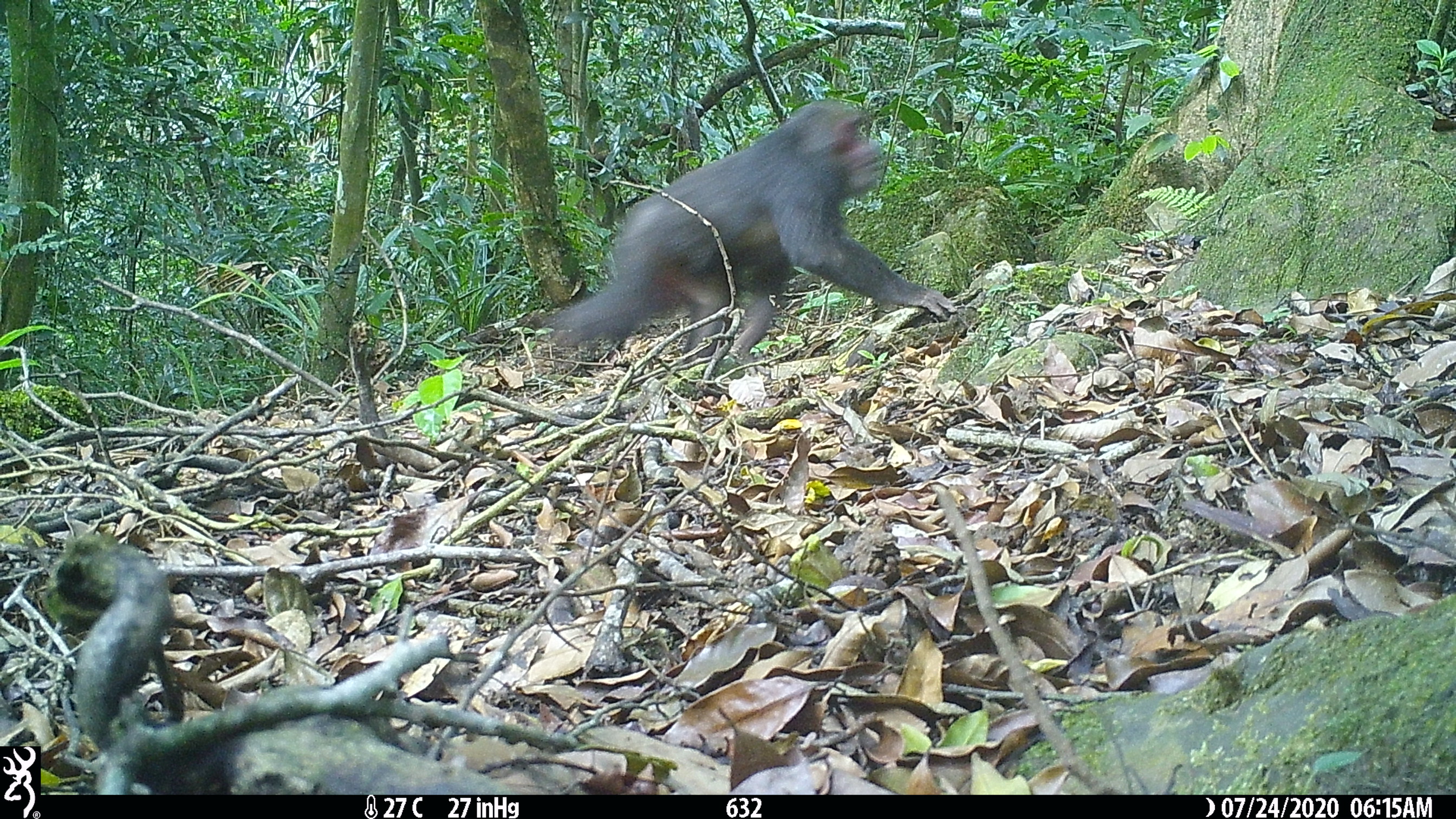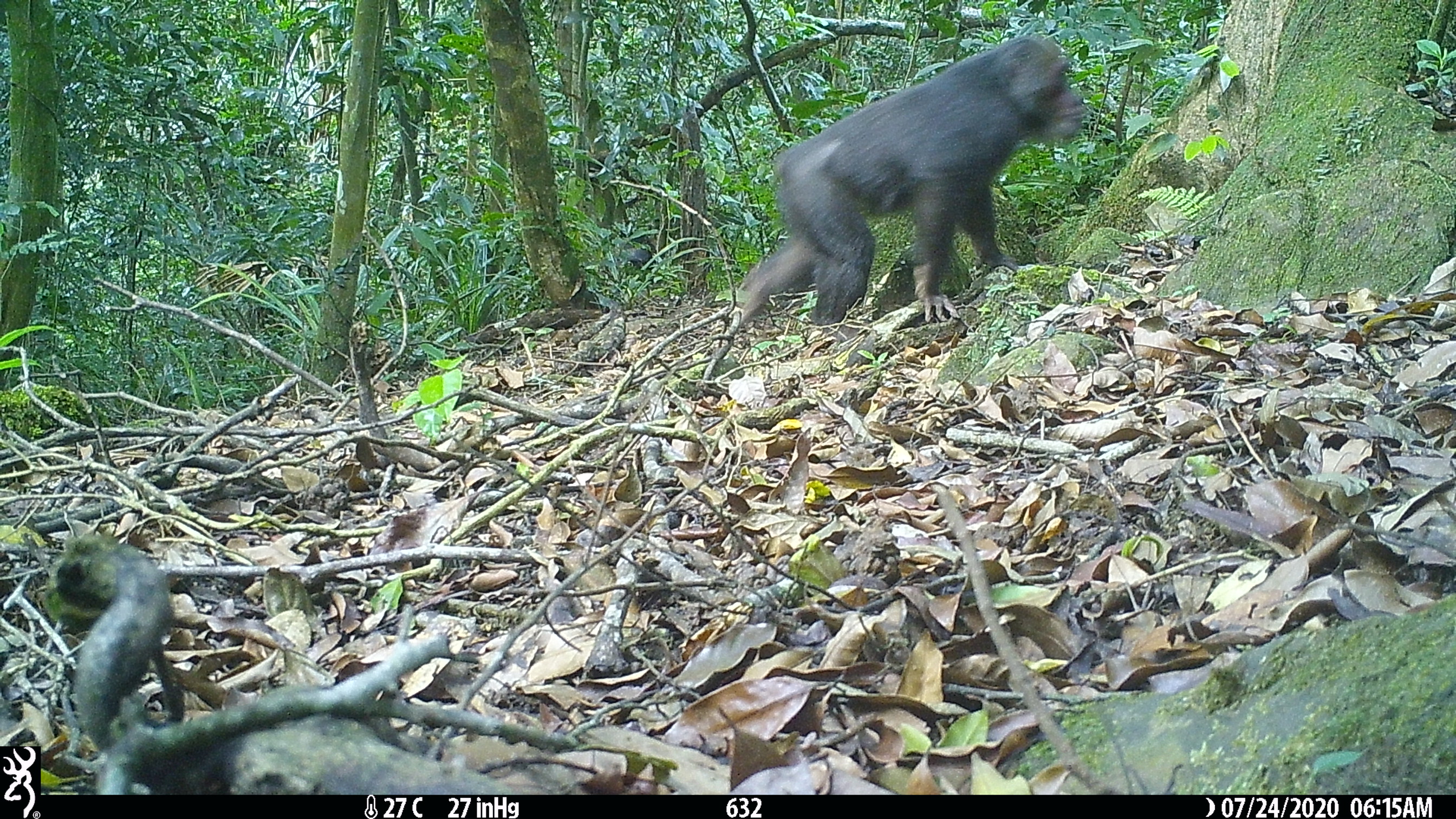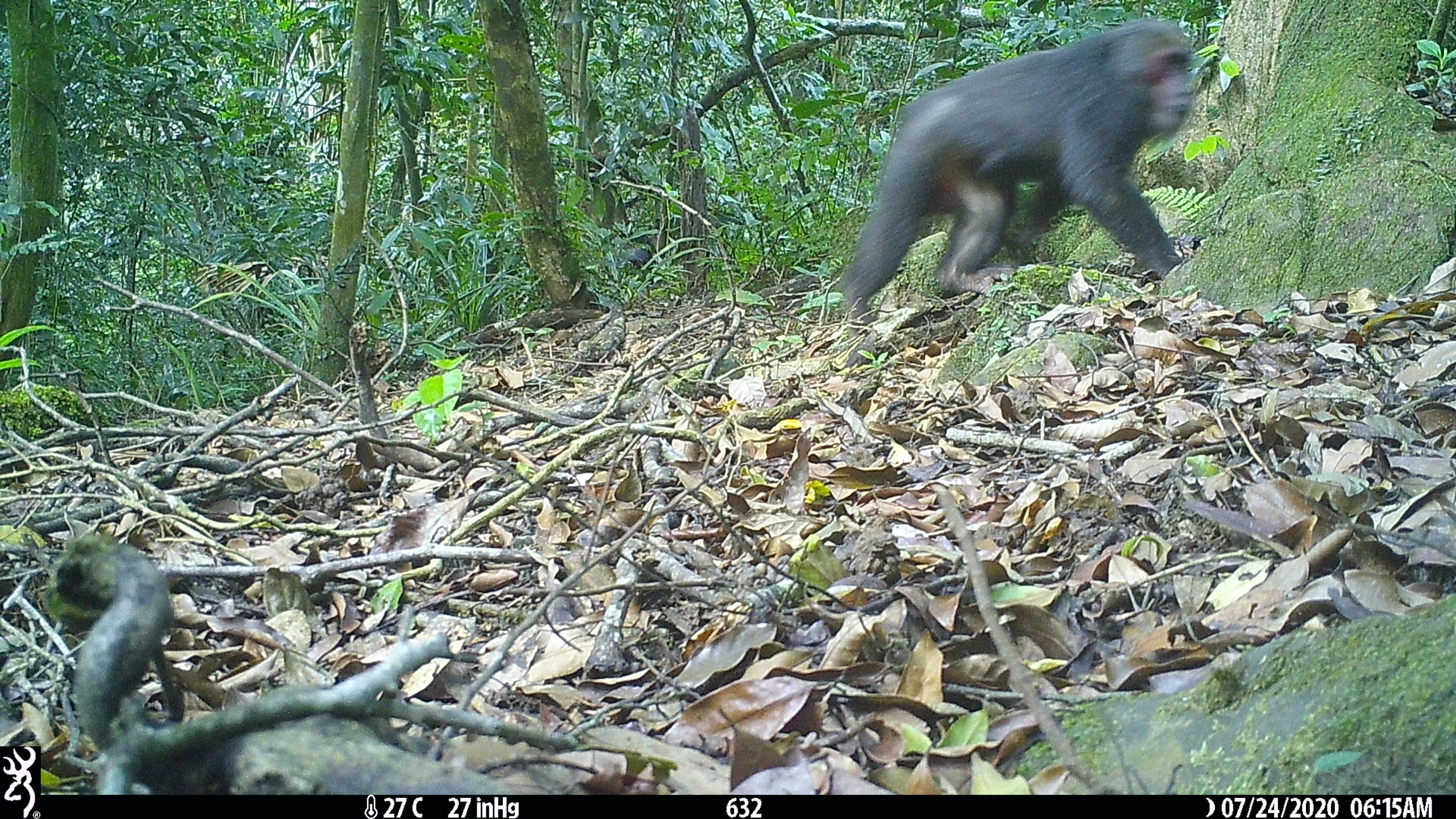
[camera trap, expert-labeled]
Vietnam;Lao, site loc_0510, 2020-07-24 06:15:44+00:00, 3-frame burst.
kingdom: Animalia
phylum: Chordata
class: Mammalia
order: Primates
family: Cercopithecidae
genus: Macaca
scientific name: Macaca arctoides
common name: stump-tailed macaque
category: stump tailed macaque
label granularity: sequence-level